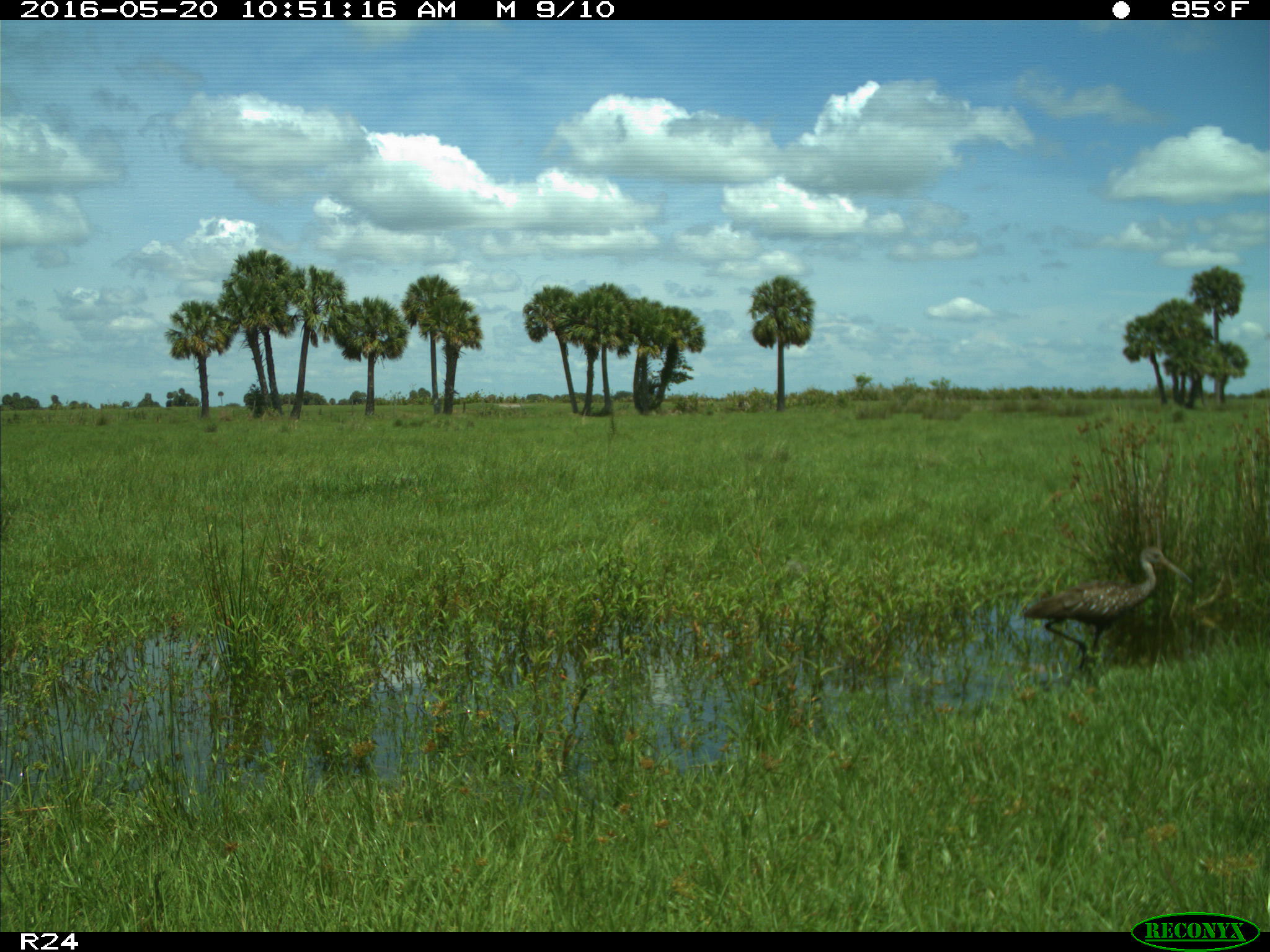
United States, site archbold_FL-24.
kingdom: Animalia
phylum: Chordata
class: Aves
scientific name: Aves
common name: birds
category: unidentified bird